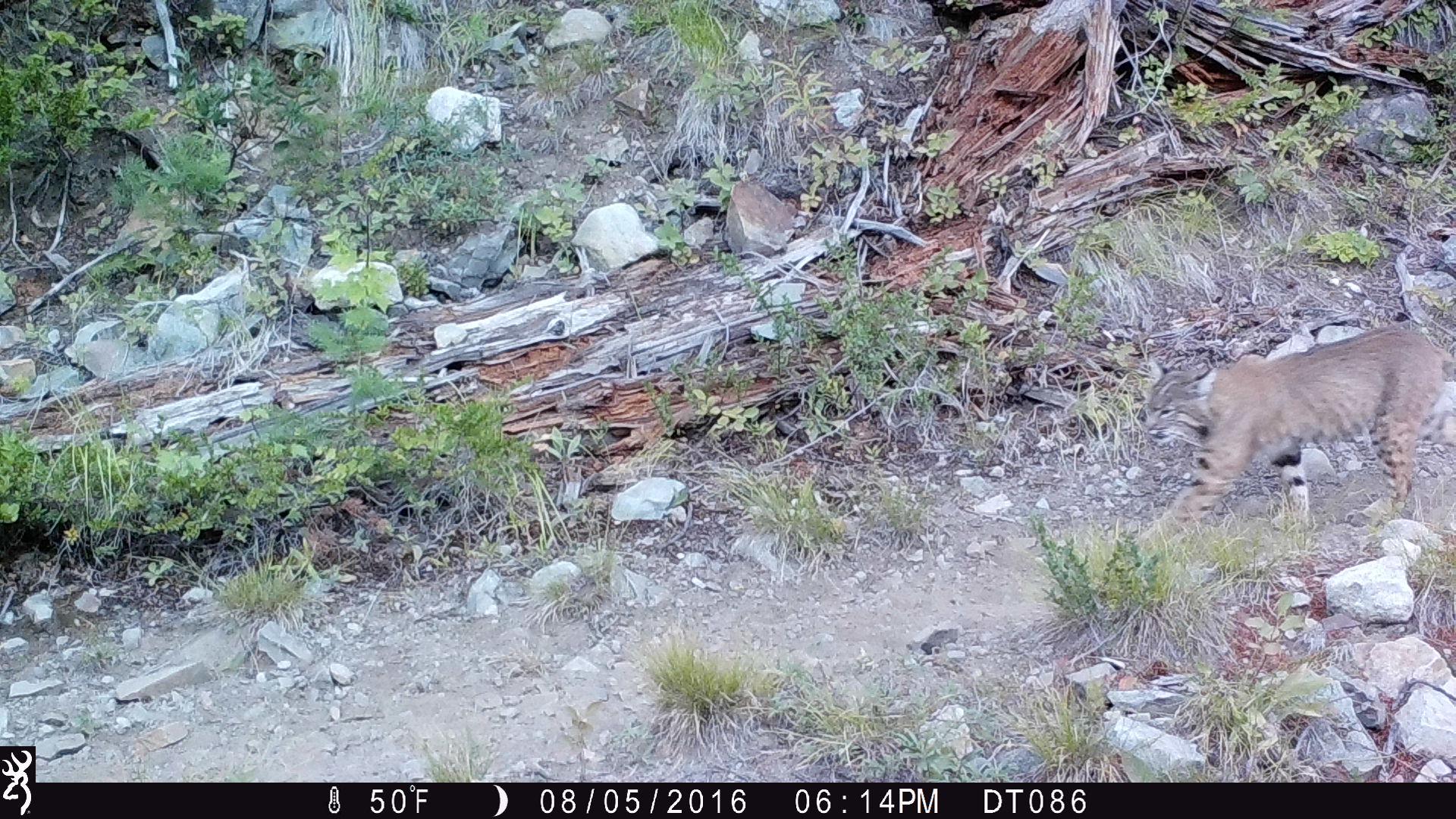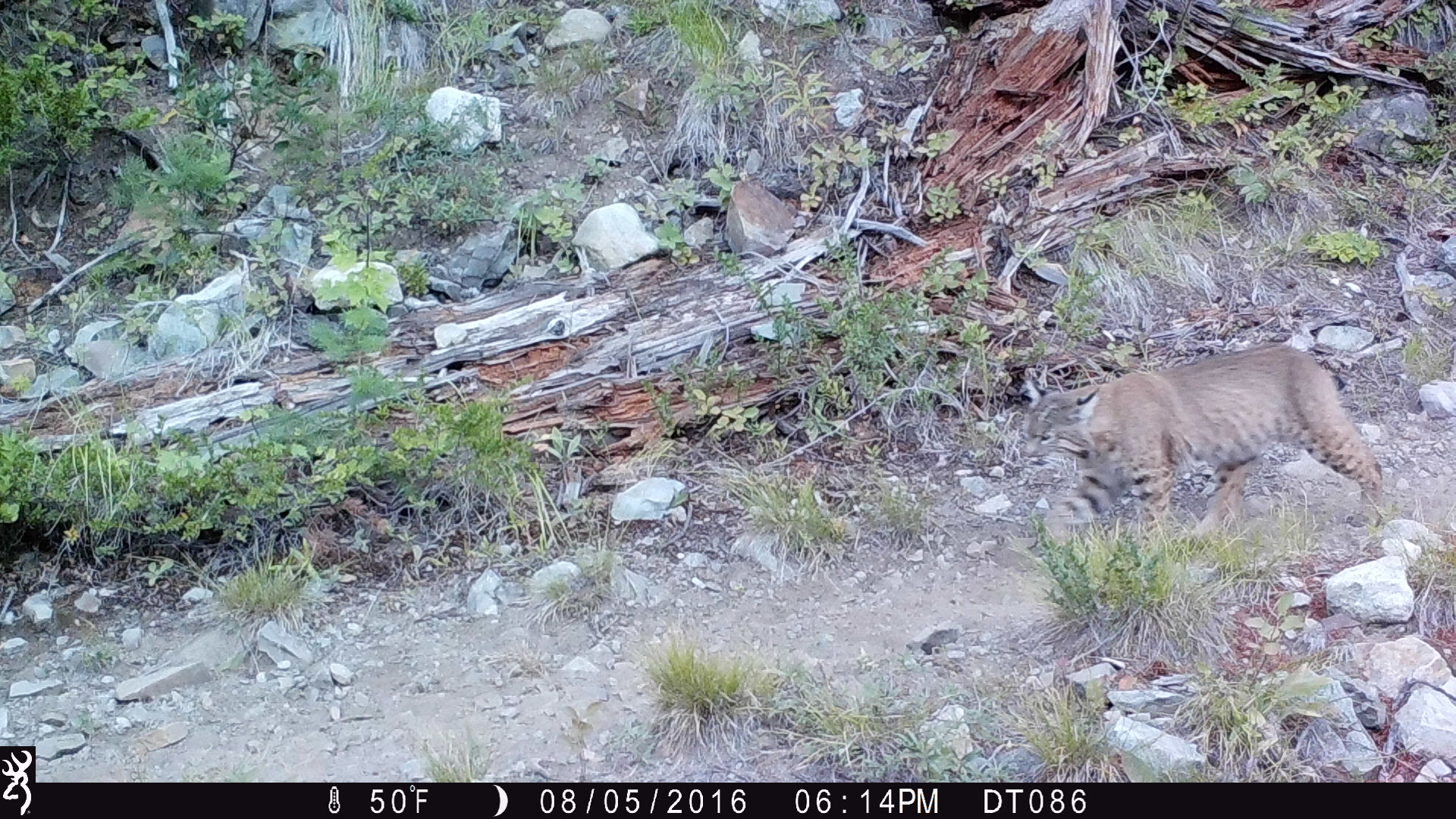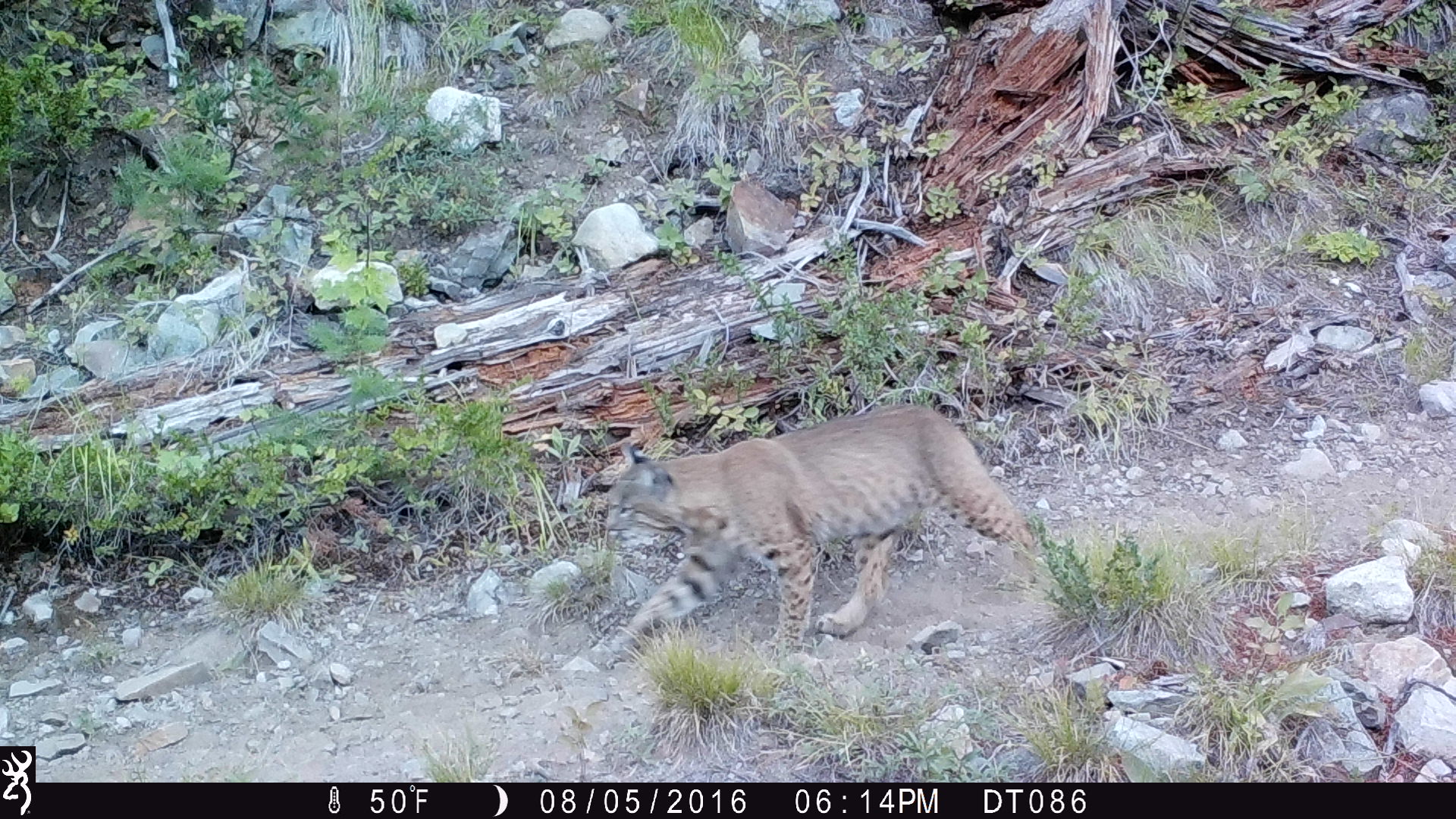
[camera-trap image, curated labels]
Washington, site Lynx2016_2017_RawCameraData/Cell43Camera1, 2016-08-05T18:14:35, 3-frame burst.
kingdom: Animalia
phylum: Chordata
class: Mammalia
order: Carnivora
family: Felidae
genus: Lynx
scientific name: Lynx rufus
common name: bobcat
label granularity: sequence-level